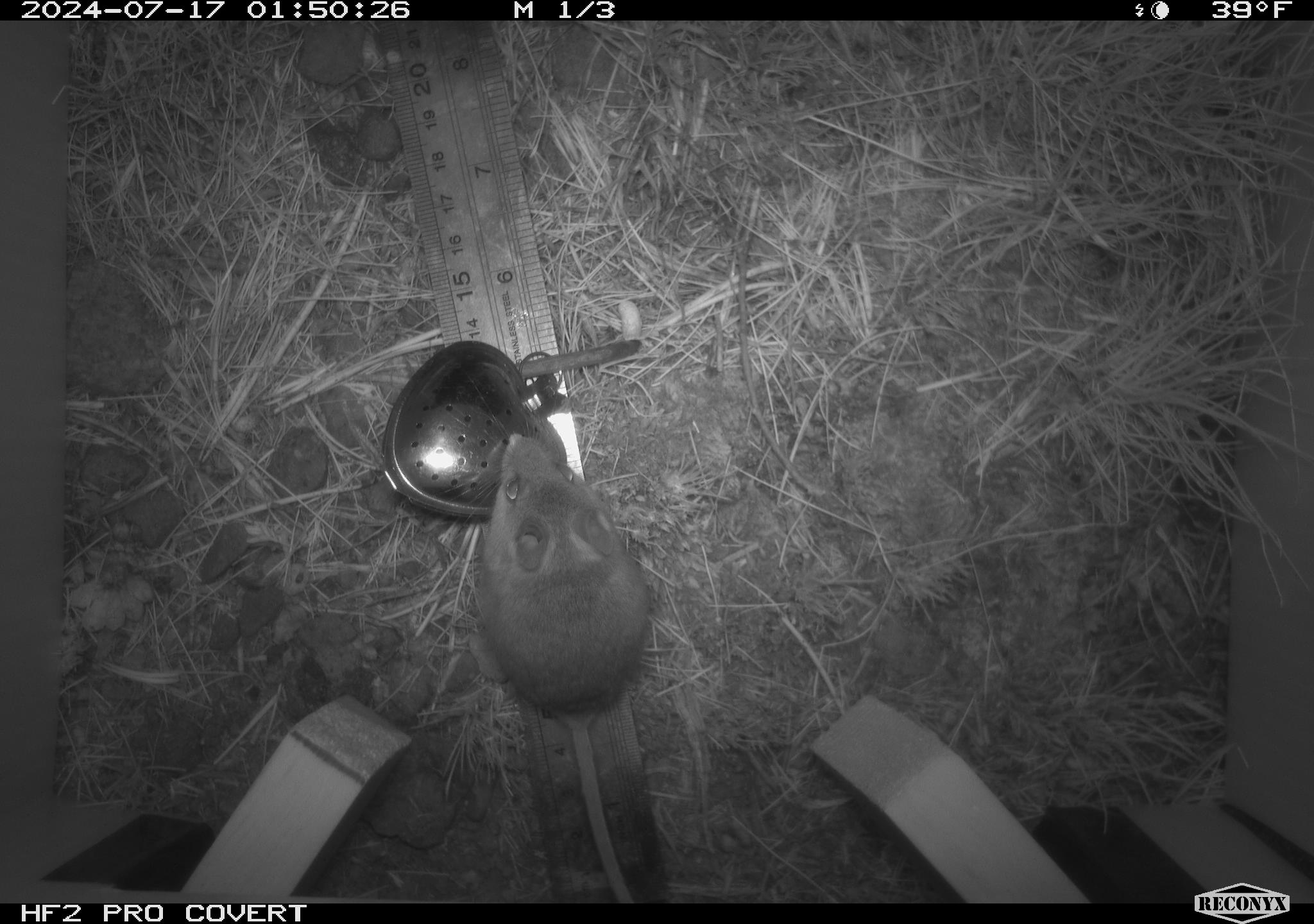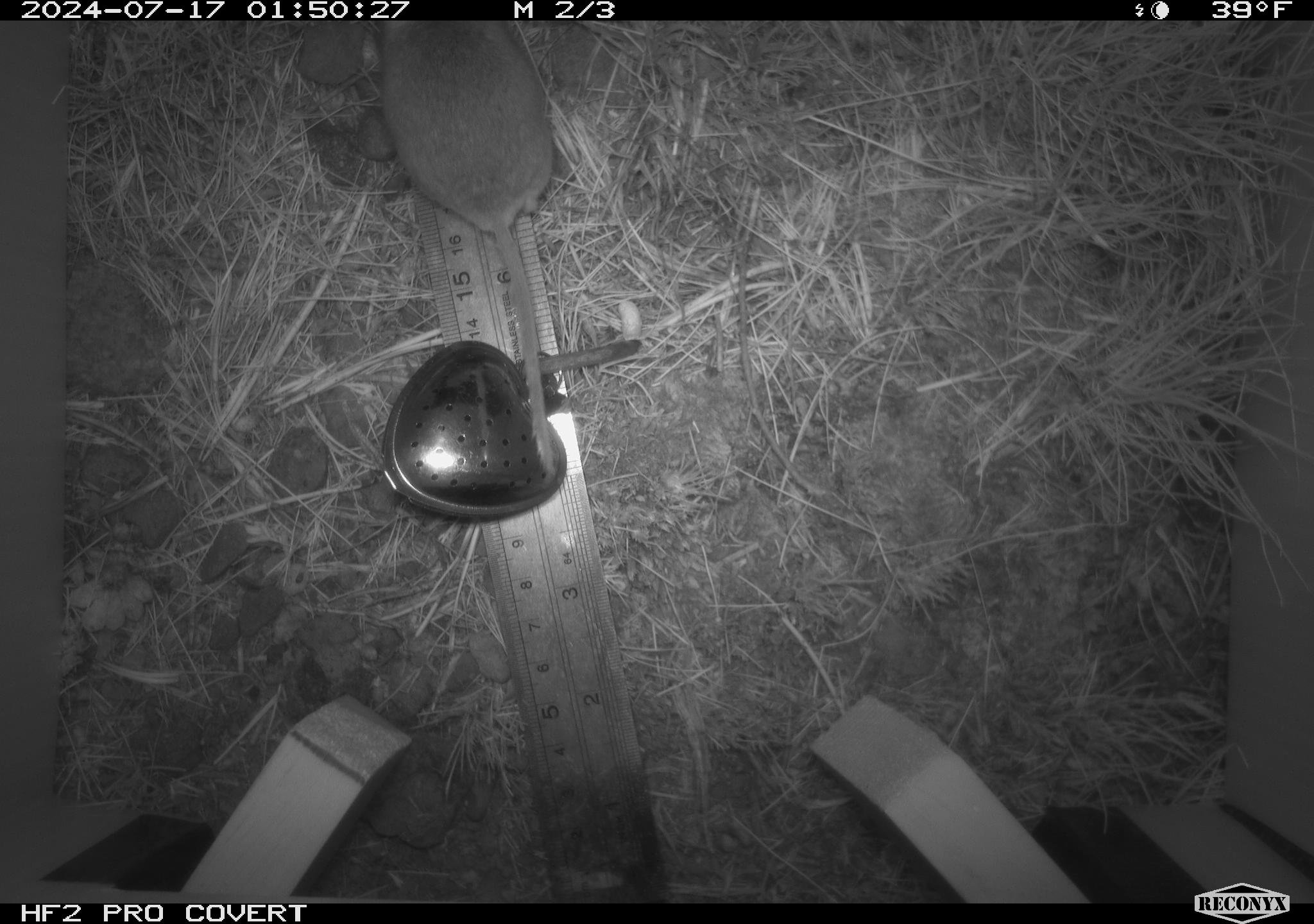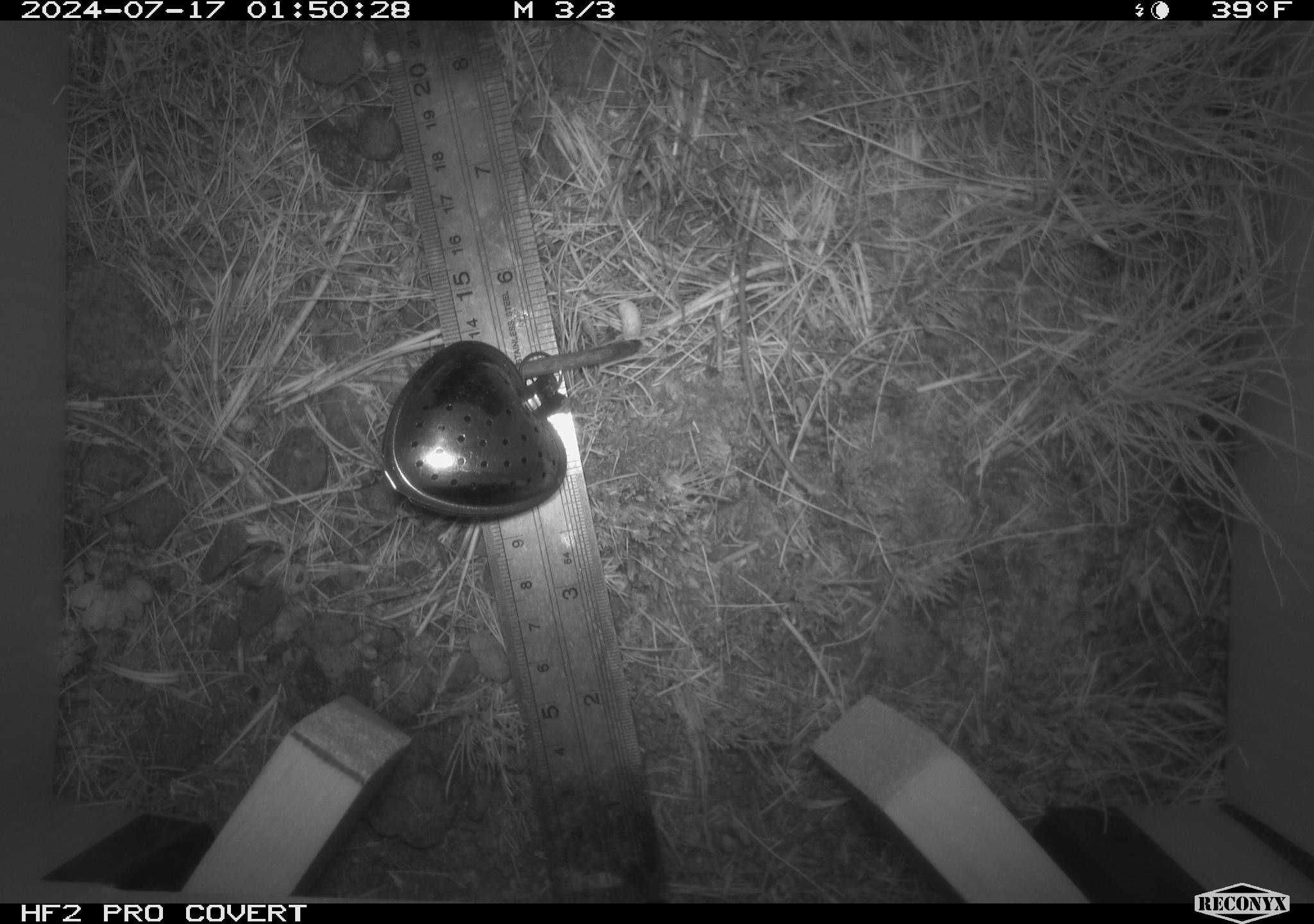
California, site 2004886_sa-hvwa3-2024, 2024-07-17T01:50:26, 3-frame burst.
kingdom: Animalia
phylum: Chordata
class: Mammalia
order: Rodentia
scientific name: Rodentia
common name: mouse species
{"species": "mouse species (Rodentia)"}